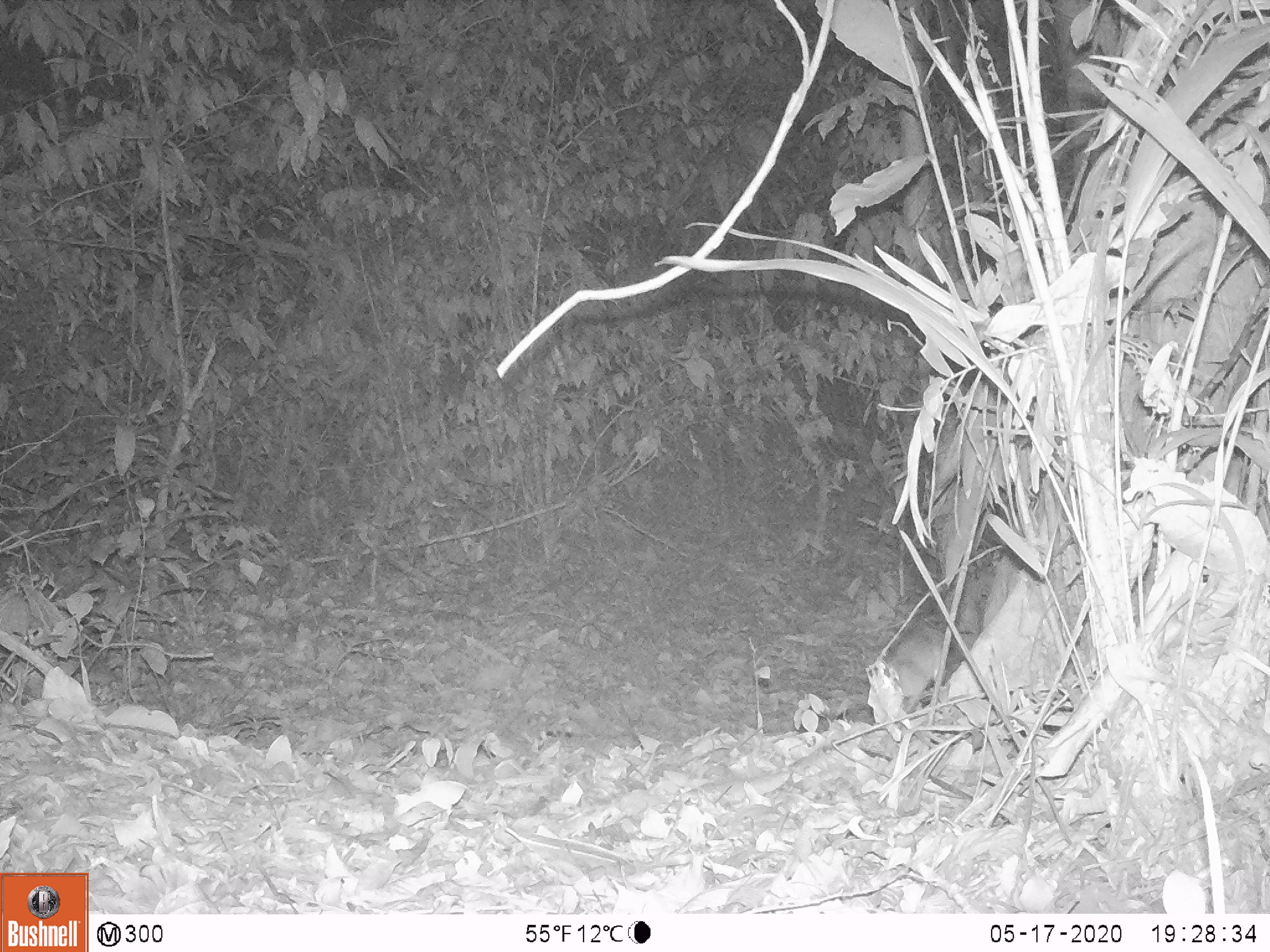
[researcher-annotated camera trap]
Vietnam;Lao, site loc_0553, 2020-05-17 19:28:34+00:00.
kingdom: Animalia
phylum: Chordata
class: Mammalia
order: Rodentia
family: Muridae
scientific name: Muridae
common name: old-world mice and rats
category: unidentified murid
Unidentified murid (old-world mice and rats) (Muridae). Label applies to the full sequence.